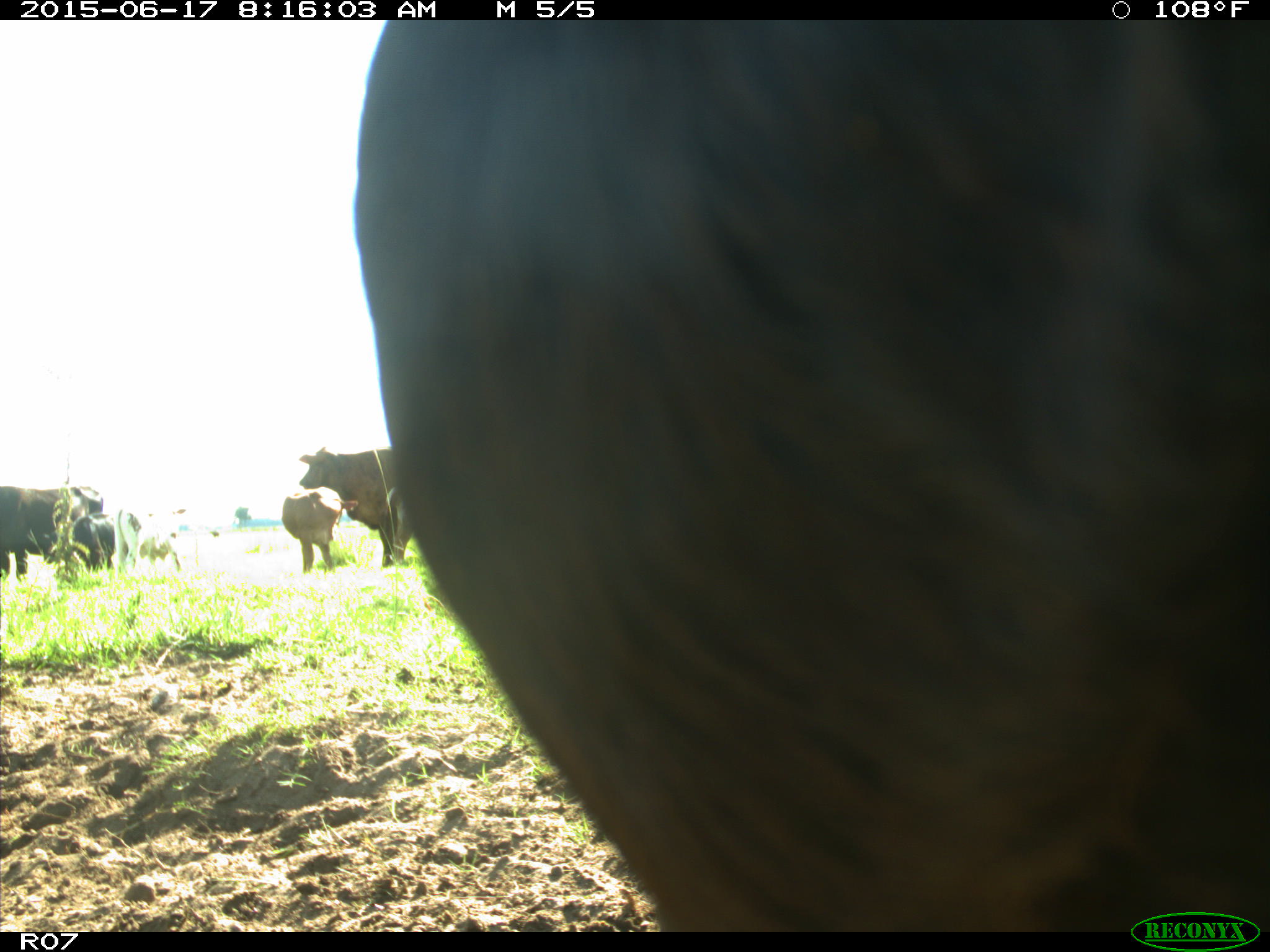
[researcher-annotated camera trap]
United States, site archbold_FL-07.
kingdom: Animalia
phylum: Chordata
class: Mammalia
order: Artiodactyla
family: Bovidae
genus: Bos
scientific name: Bos taurus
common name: domestic cow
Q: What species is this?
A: Bos taurus (domestic cow).